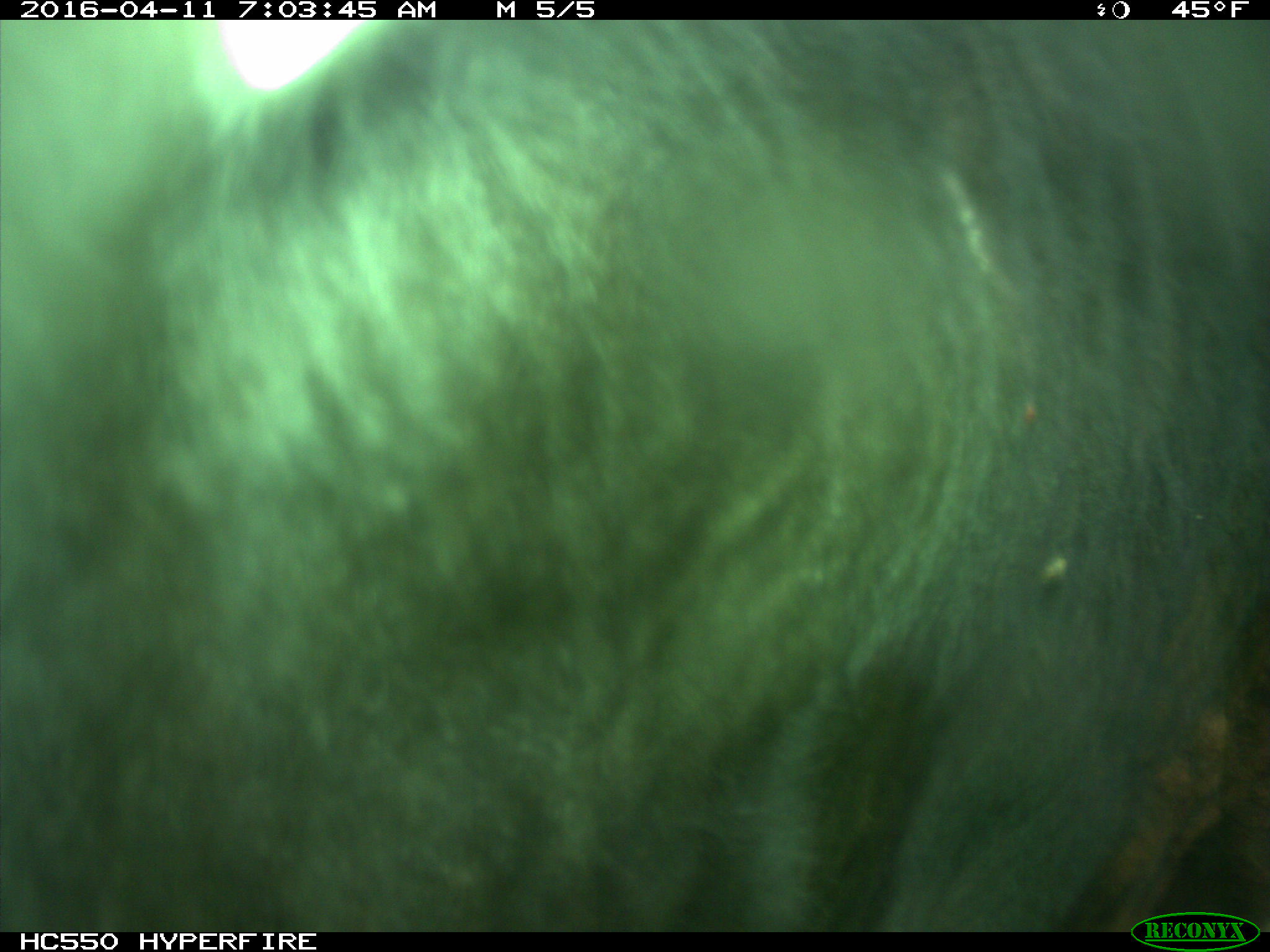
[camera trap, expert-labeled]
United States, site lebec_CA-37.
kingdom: Animalia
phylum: Chordata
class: Mammalia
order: Artiodactyla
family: Bovidae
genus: Bos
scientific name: Bos taurus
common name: domestic cow